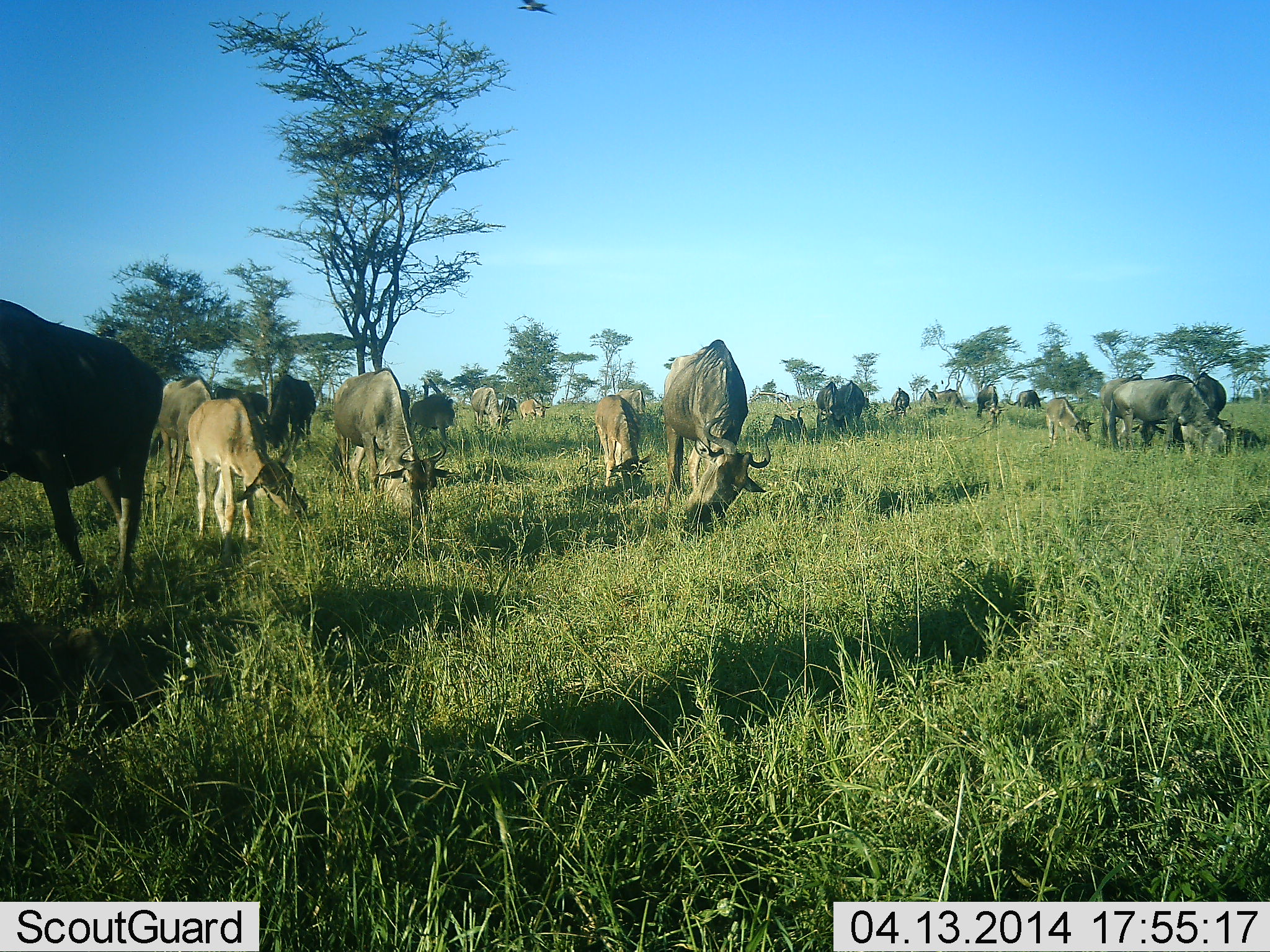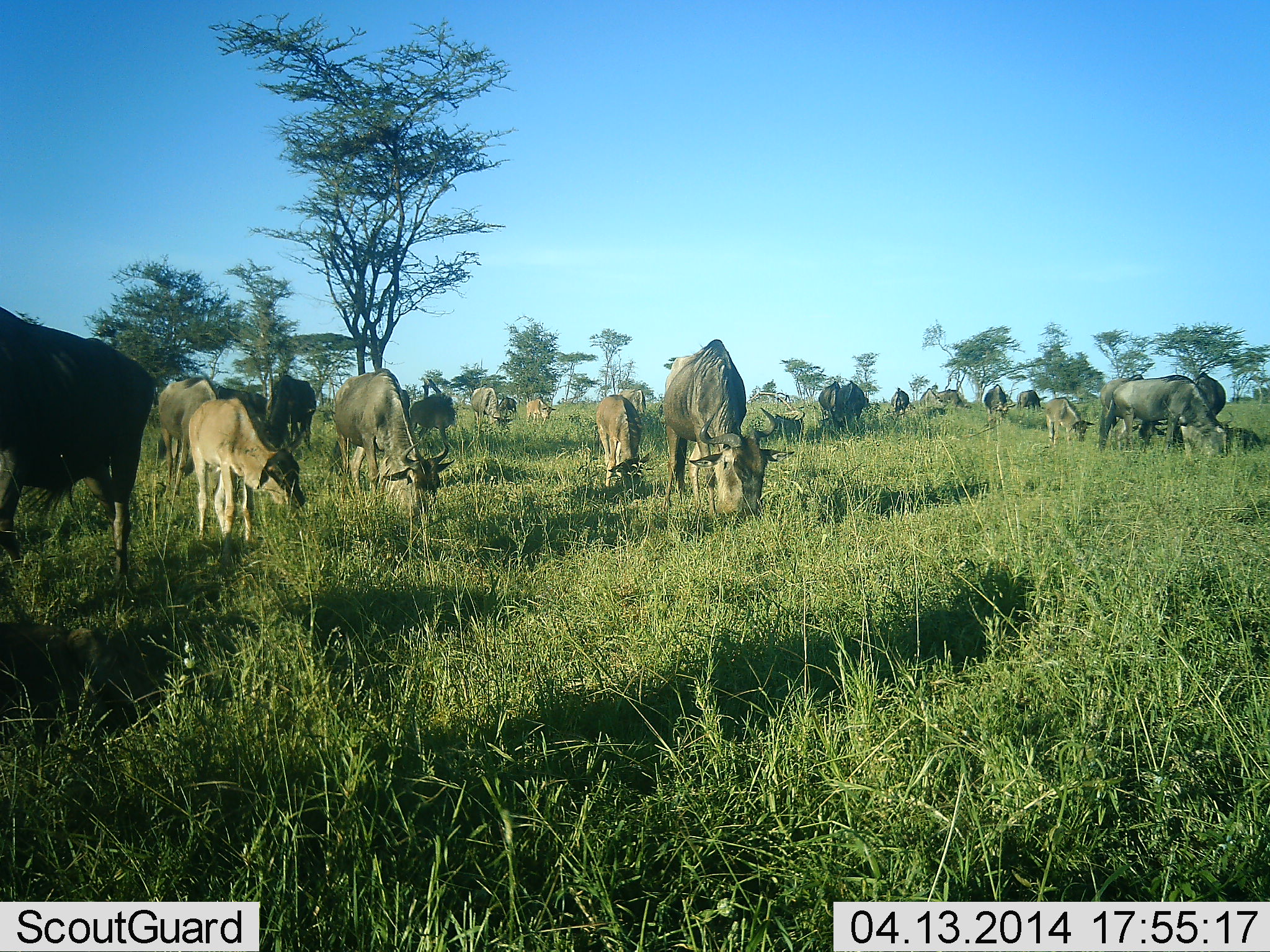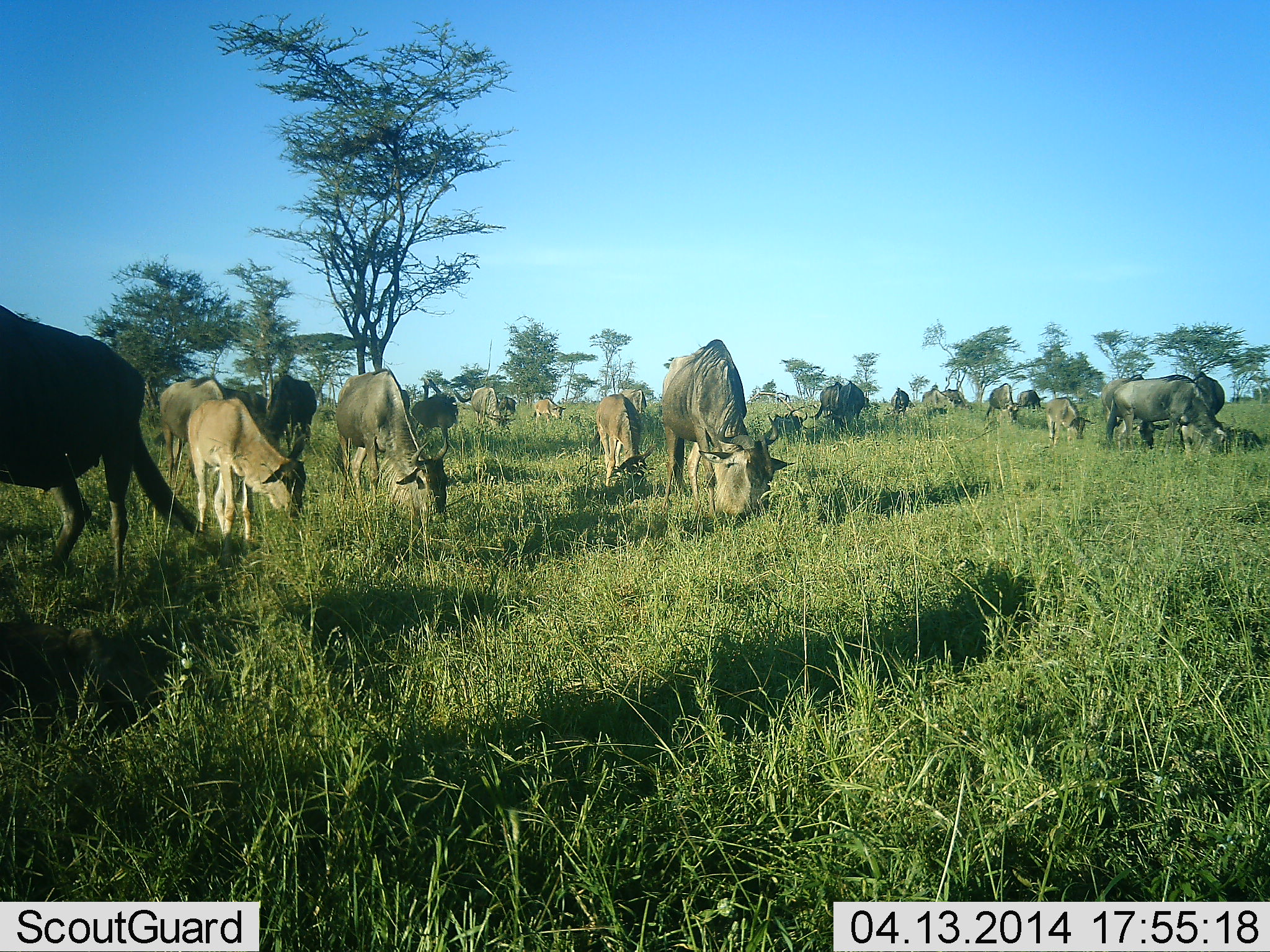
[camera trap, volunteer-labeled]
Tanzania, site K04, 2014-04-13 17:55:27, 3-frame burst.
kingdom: Animalia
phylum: Chordata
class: Mammalia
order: Artiodactyla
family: Bovidae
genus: Connochaetes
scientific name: Connochaetes taurinus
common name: blue wildebeest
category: wildebeest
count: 11-50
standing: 40%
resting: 10%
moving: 0%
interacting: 0%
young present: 70%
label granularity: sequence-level